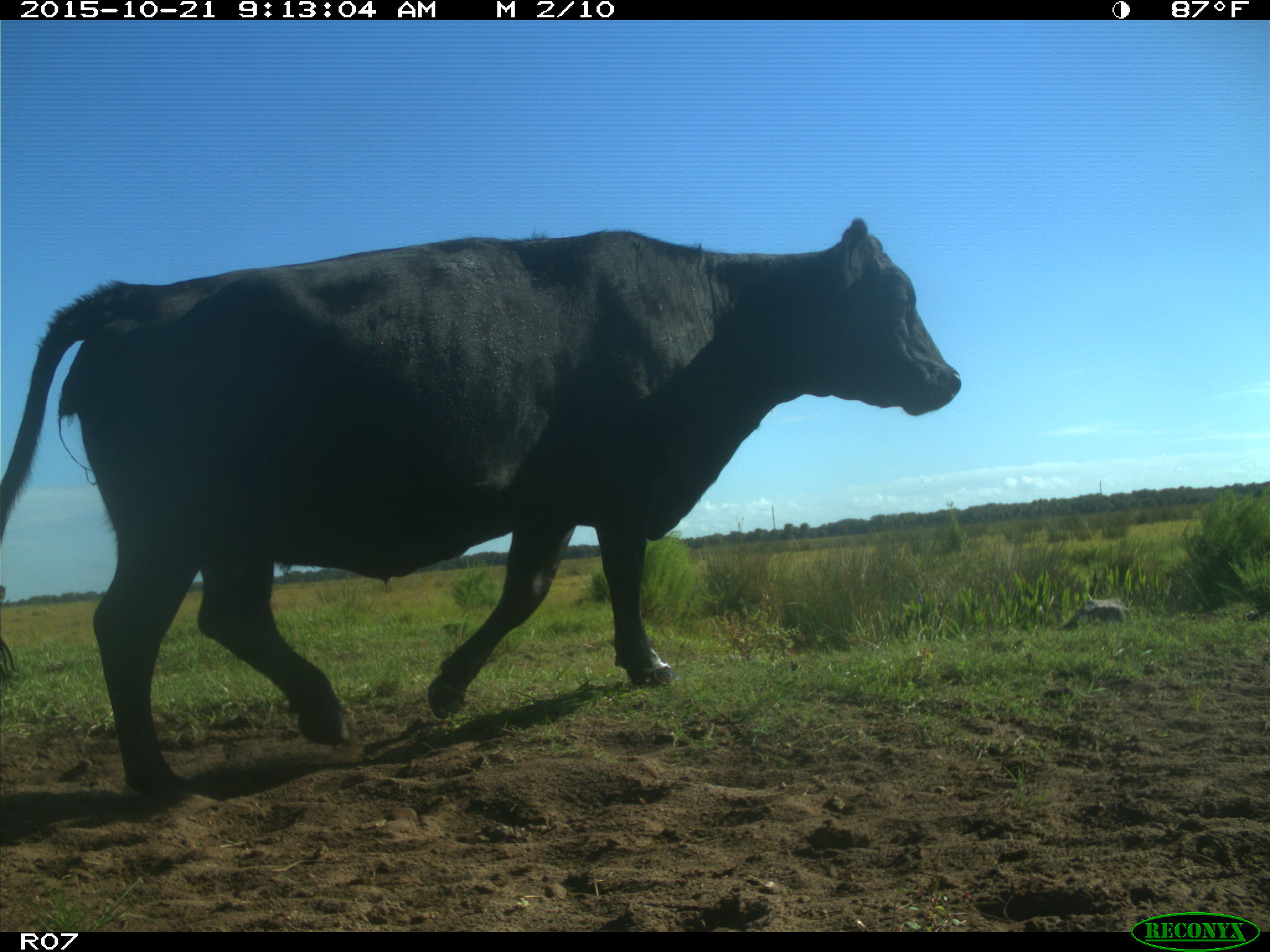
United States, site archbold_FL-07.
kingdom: Animalia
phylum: Chordata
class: Mammalia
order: Artiodactyla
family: Bovidae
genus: Bos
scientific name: Bos taurus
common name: domestic cow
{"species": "Bos taurus (domestic cow)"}